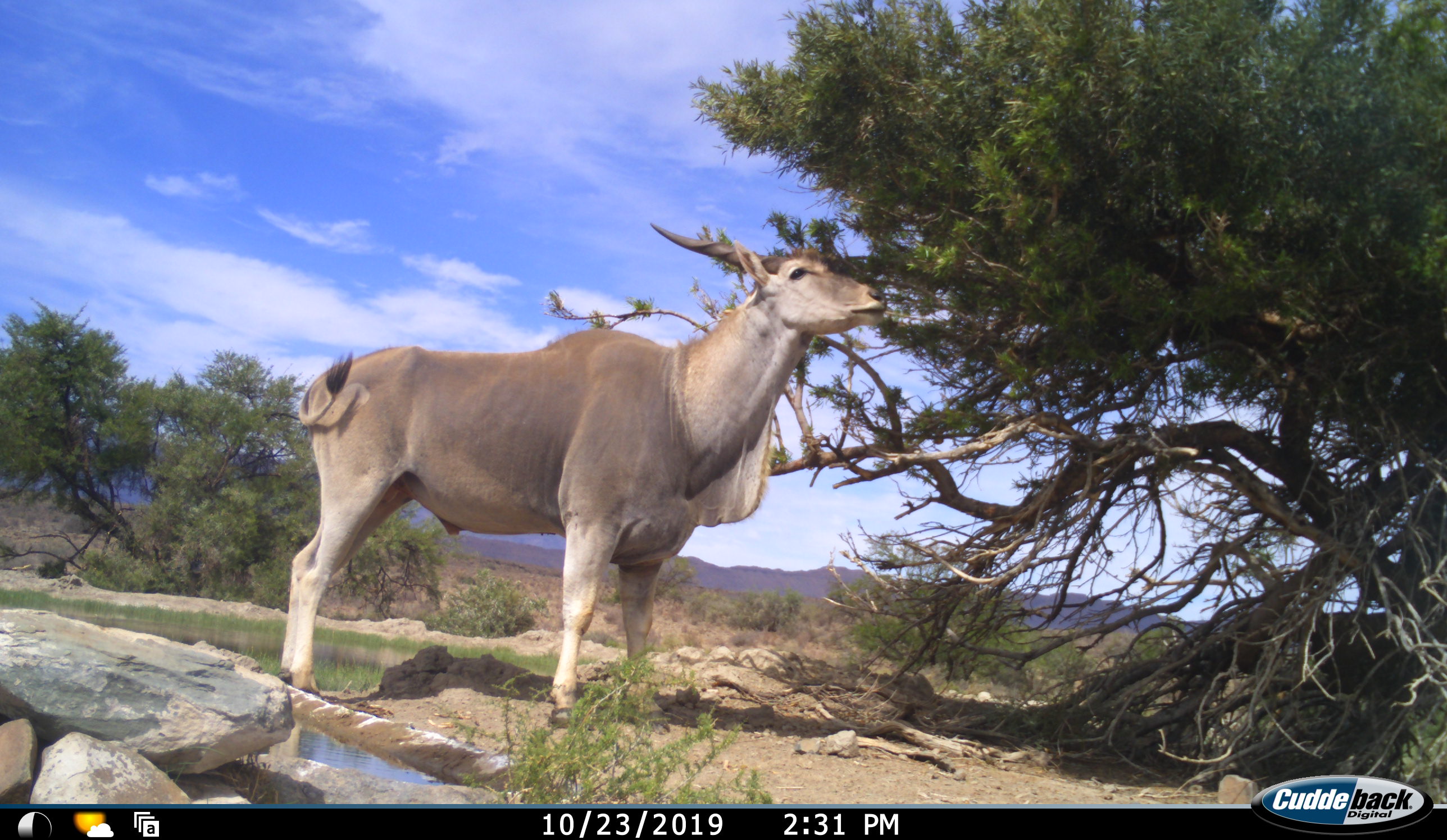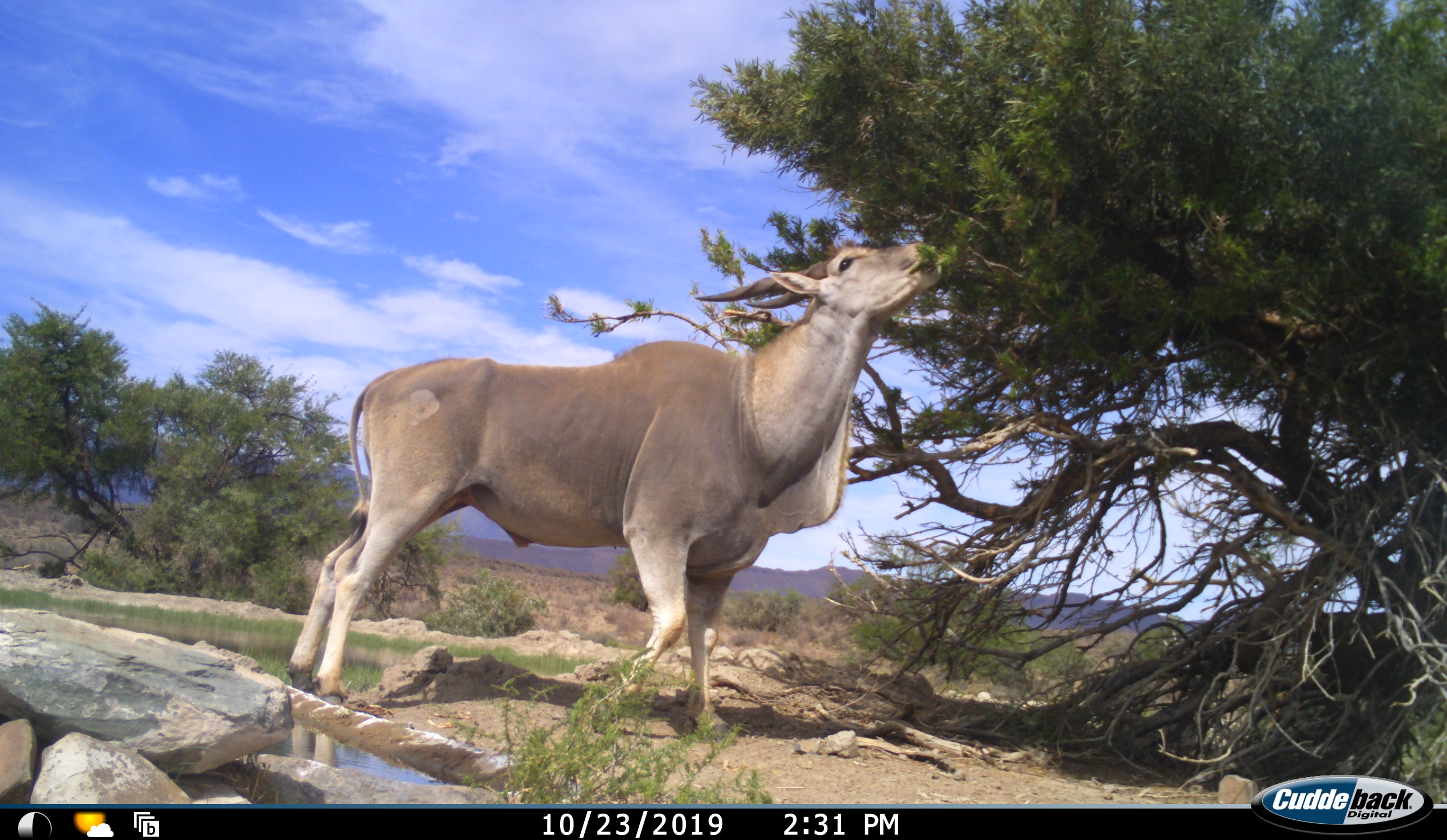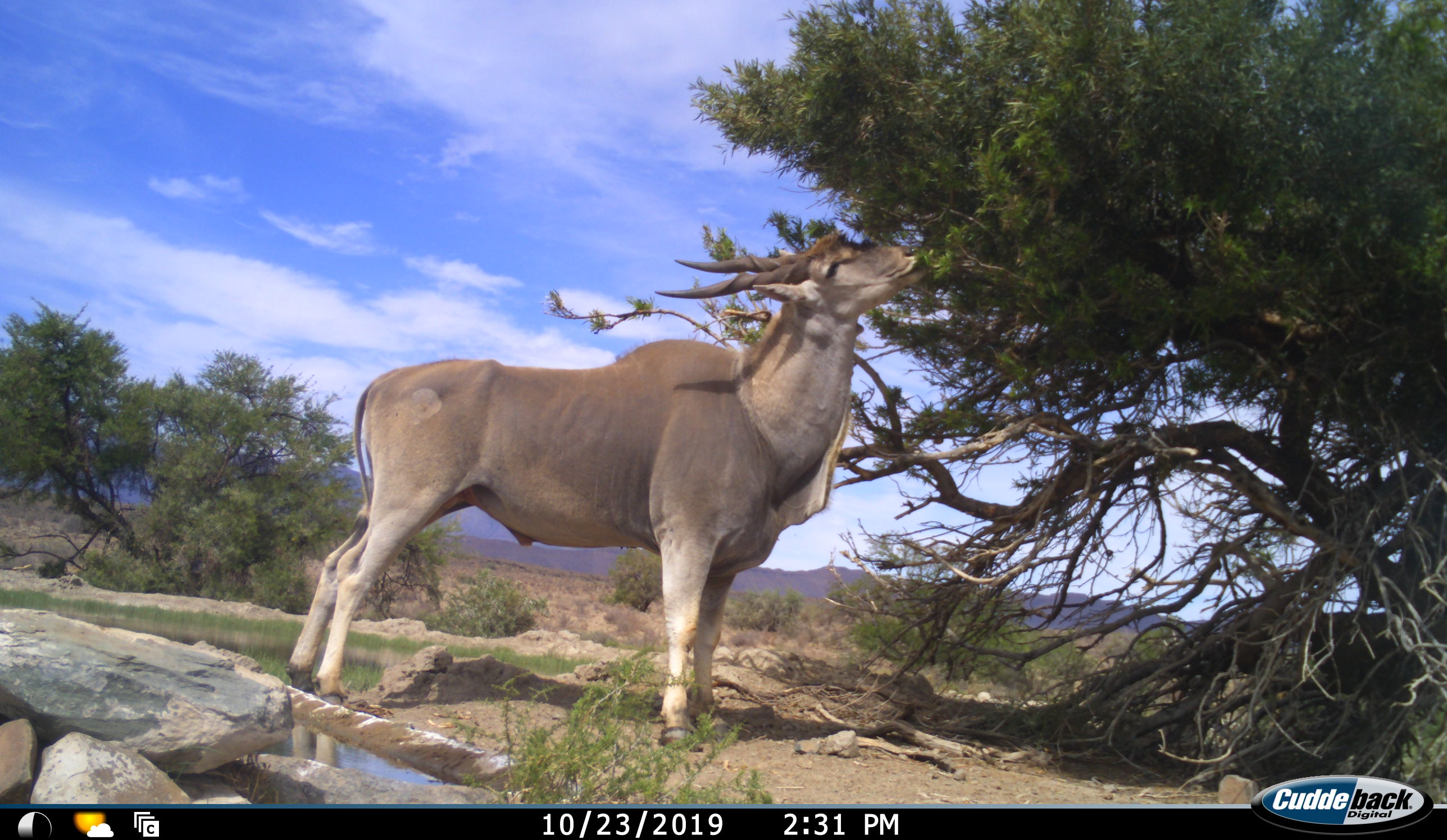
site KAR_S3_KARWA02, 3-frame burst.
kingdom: Animalia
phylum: Chordata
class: Mammalia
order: Artiodactyla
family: Bovidae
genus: Tragelaphus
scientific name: Tragelaphus oryx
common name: eland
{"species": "eland (Tragelaphus oryx)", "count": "1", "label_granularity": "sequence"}